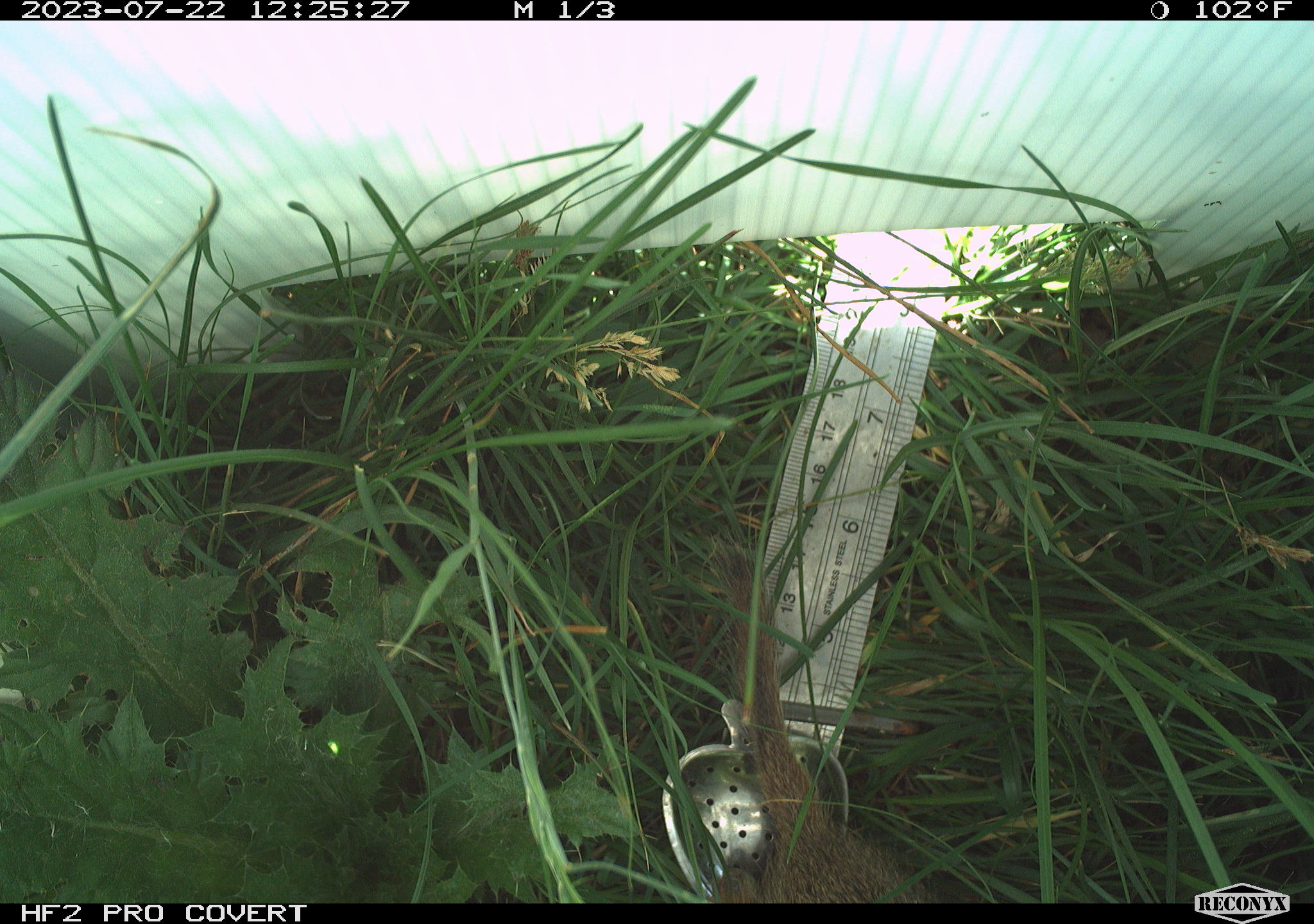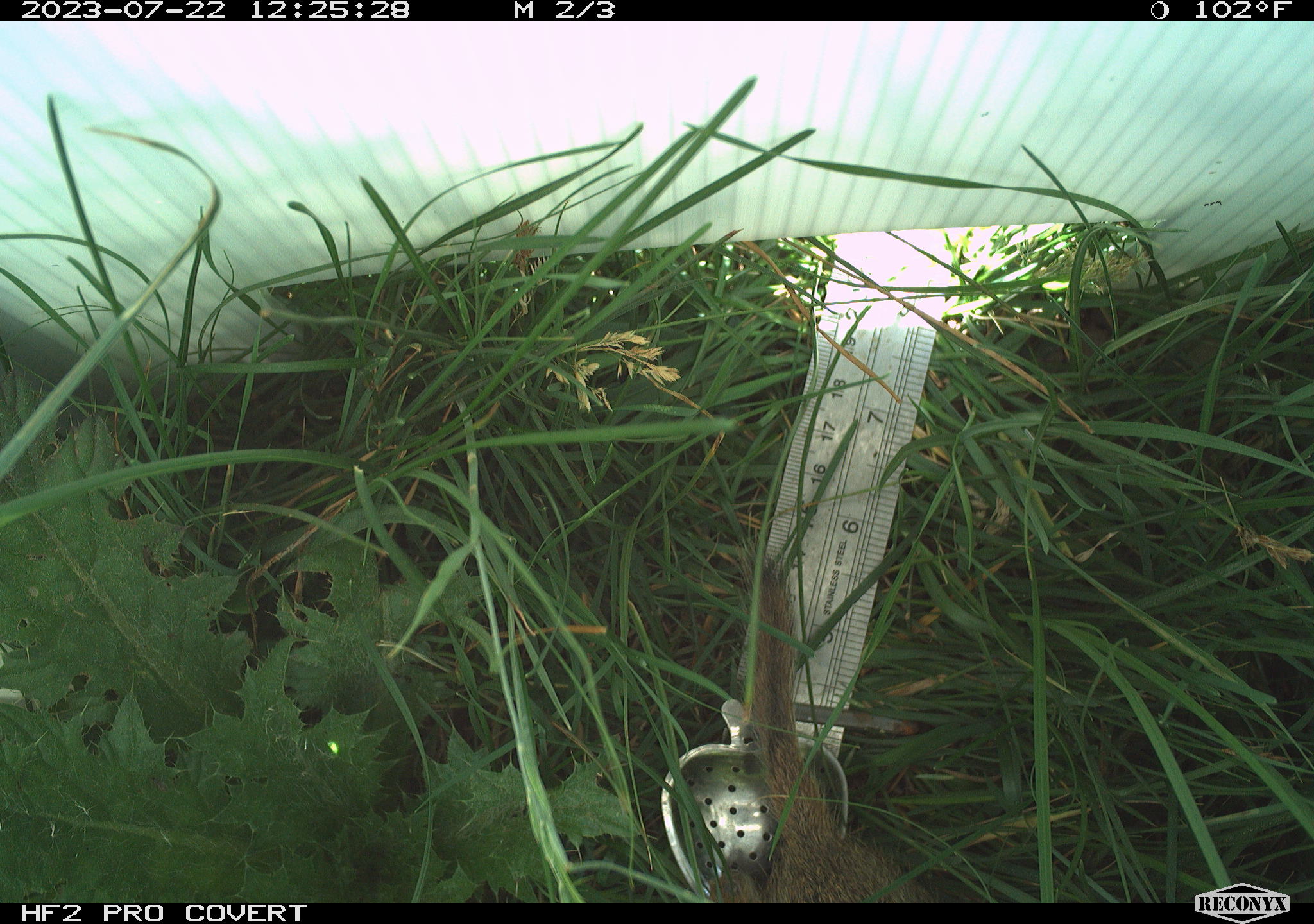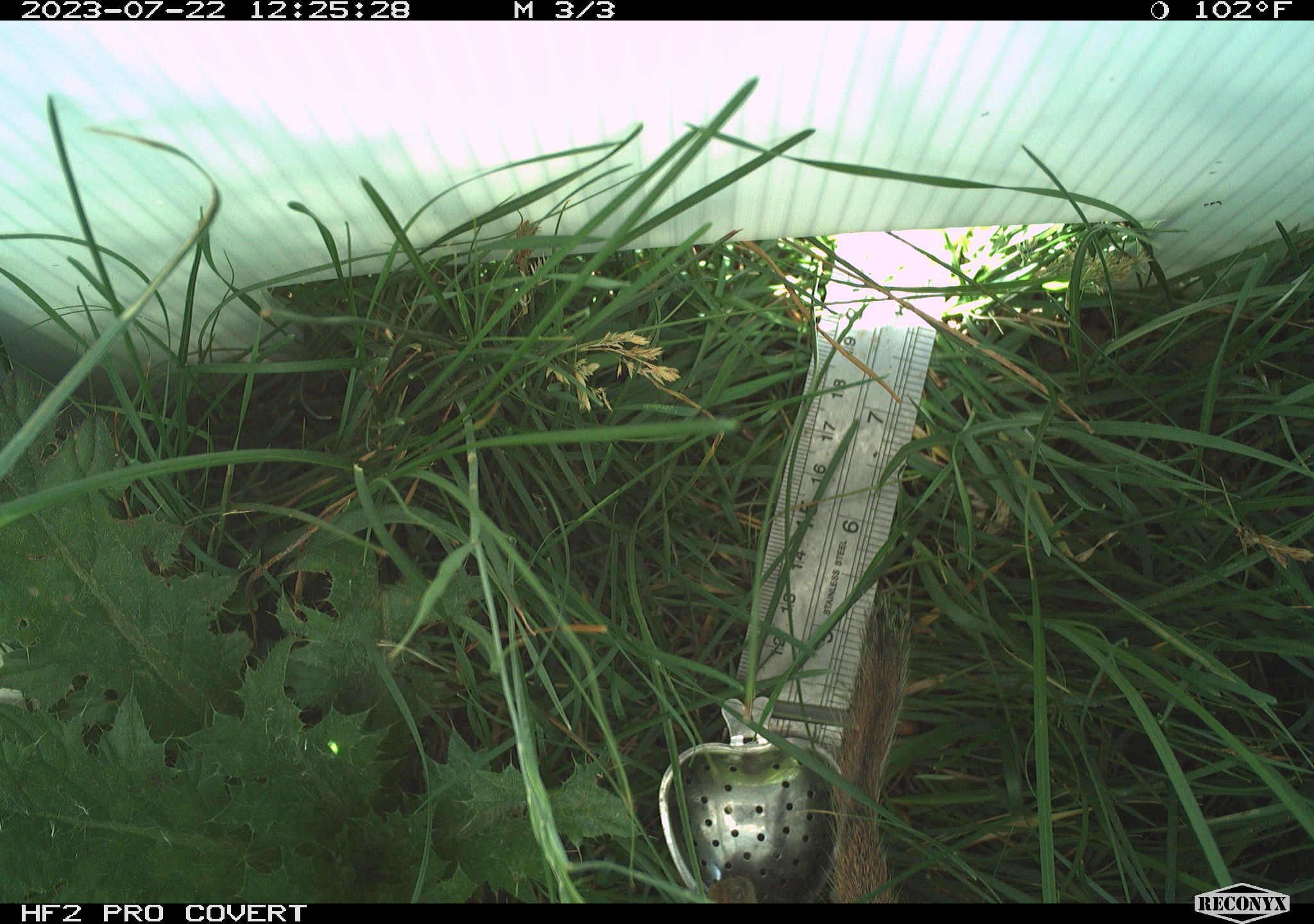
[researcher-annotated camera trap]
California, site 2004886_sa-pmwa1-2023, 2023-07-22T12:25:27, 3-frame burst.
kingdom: Animalia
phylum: Chordata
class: Mammalia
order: Rodentia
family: Sciuridae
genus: Urocitellus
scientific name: Urocitellus beldingi beldingi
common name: belding's ground squirrel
Belding's ground squirrel (Urocitellus beldingi beldingi).